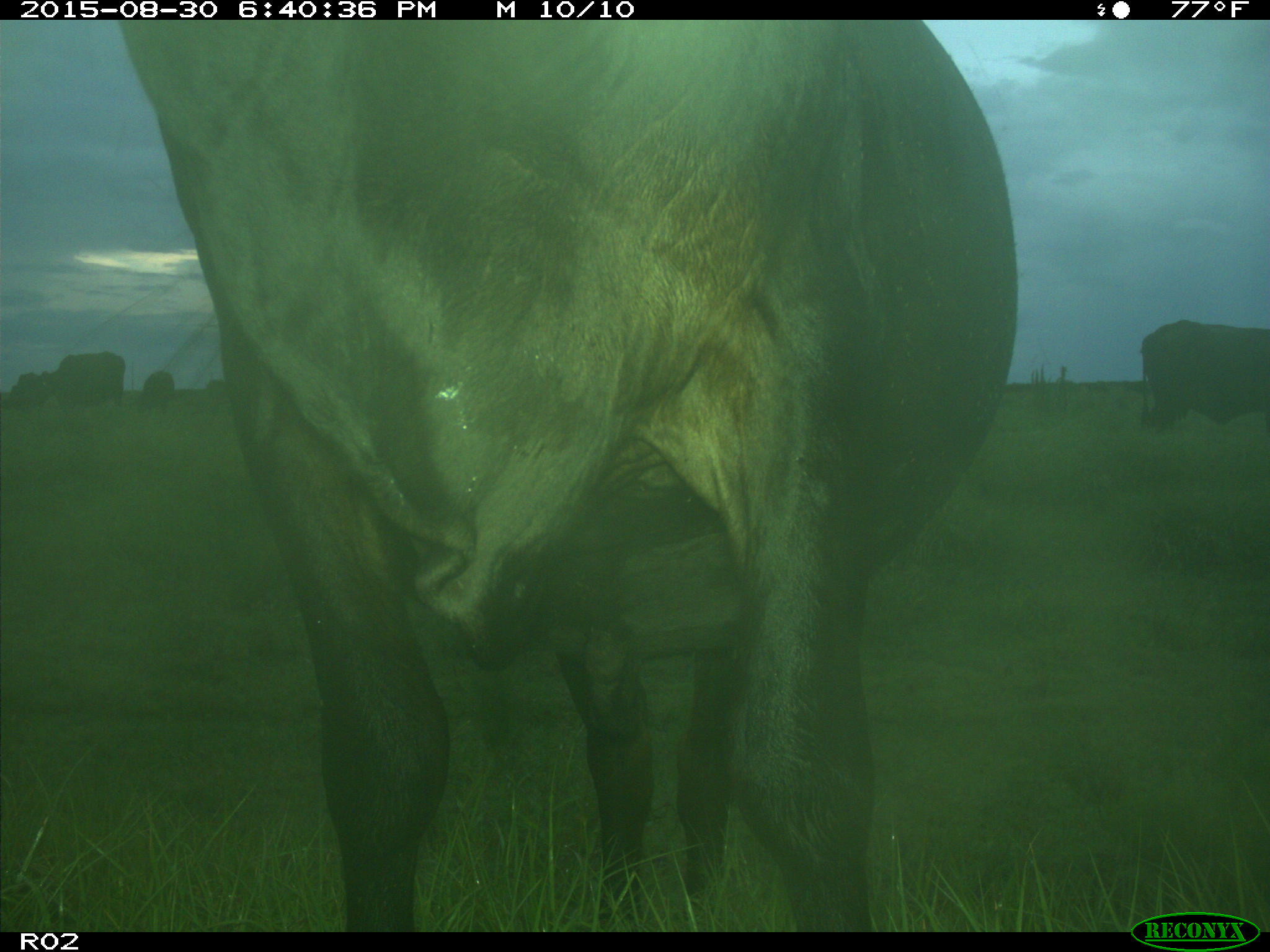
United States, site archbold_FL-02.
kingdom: Animalia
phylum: Chordata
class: Mammalia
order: Artiodactyla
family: Bovidae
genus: Bos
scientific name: Bos taurus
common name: domestic cow